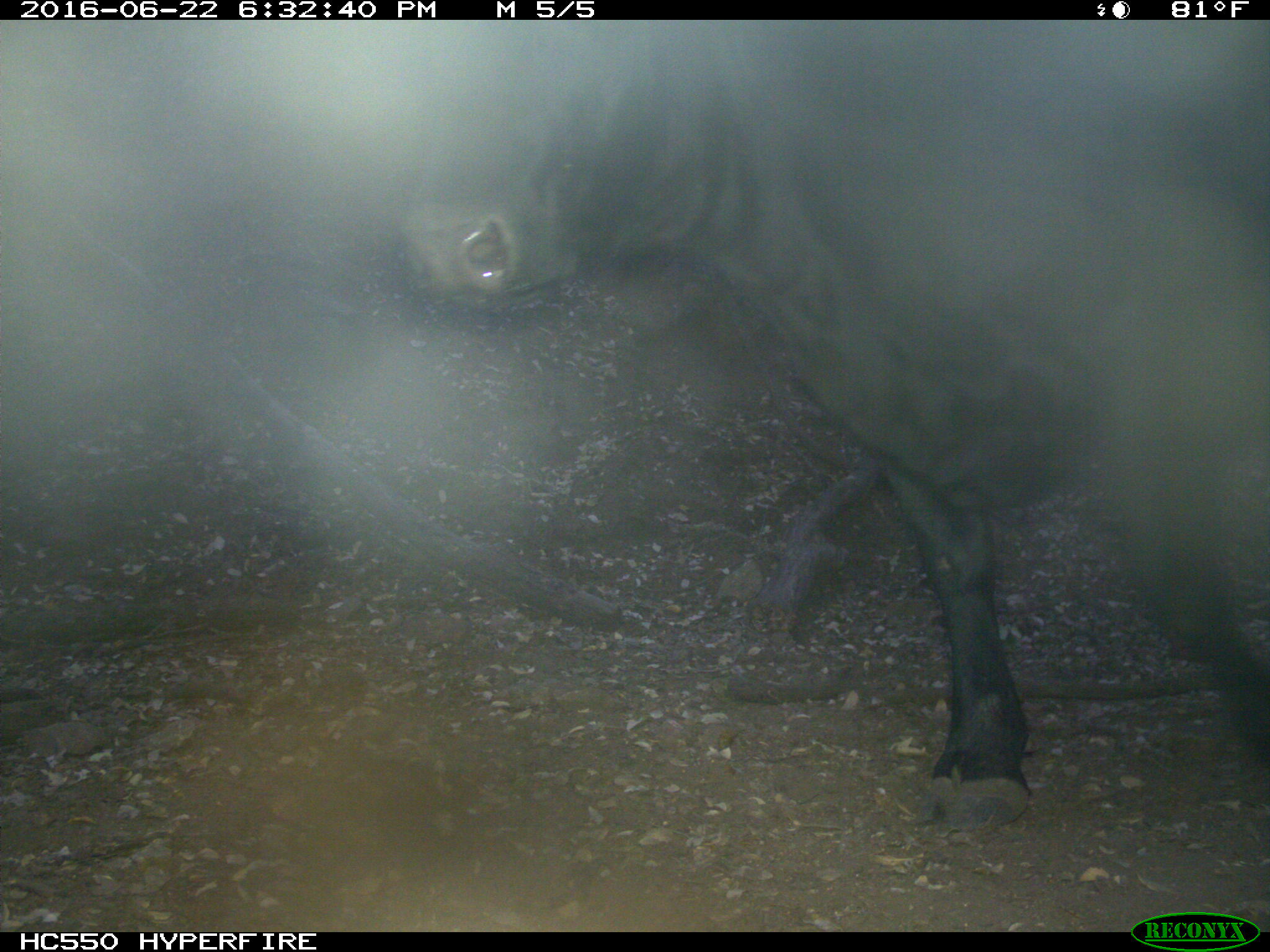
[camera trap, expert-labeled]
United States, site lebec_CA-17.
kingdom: Animalia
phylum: Chordata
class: Mammalia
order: Artiodactyla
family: Bovidae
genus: Bos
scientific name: Bos taurus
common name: domestic cow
Bos taurus (domestic cow).